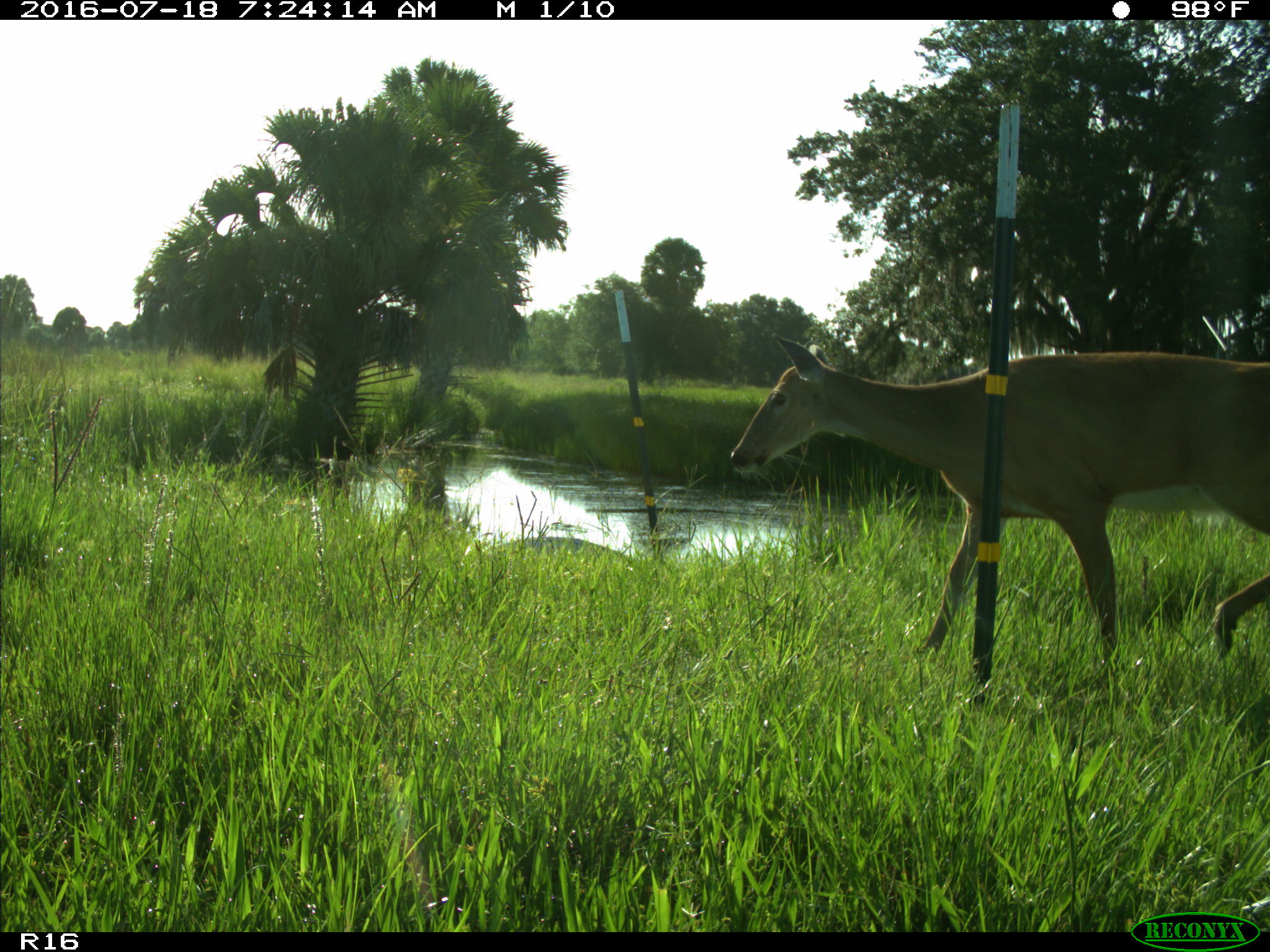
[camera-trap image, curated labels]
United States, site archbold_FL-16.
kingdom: Animalia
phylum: Chordata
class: Mammalia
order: Artiodactyla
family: Cervidae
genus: Odocoileus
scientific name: Odocoileus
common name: deer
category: unidentified deer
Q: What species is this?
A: Unidentified deer (deer) (Odocoileus).